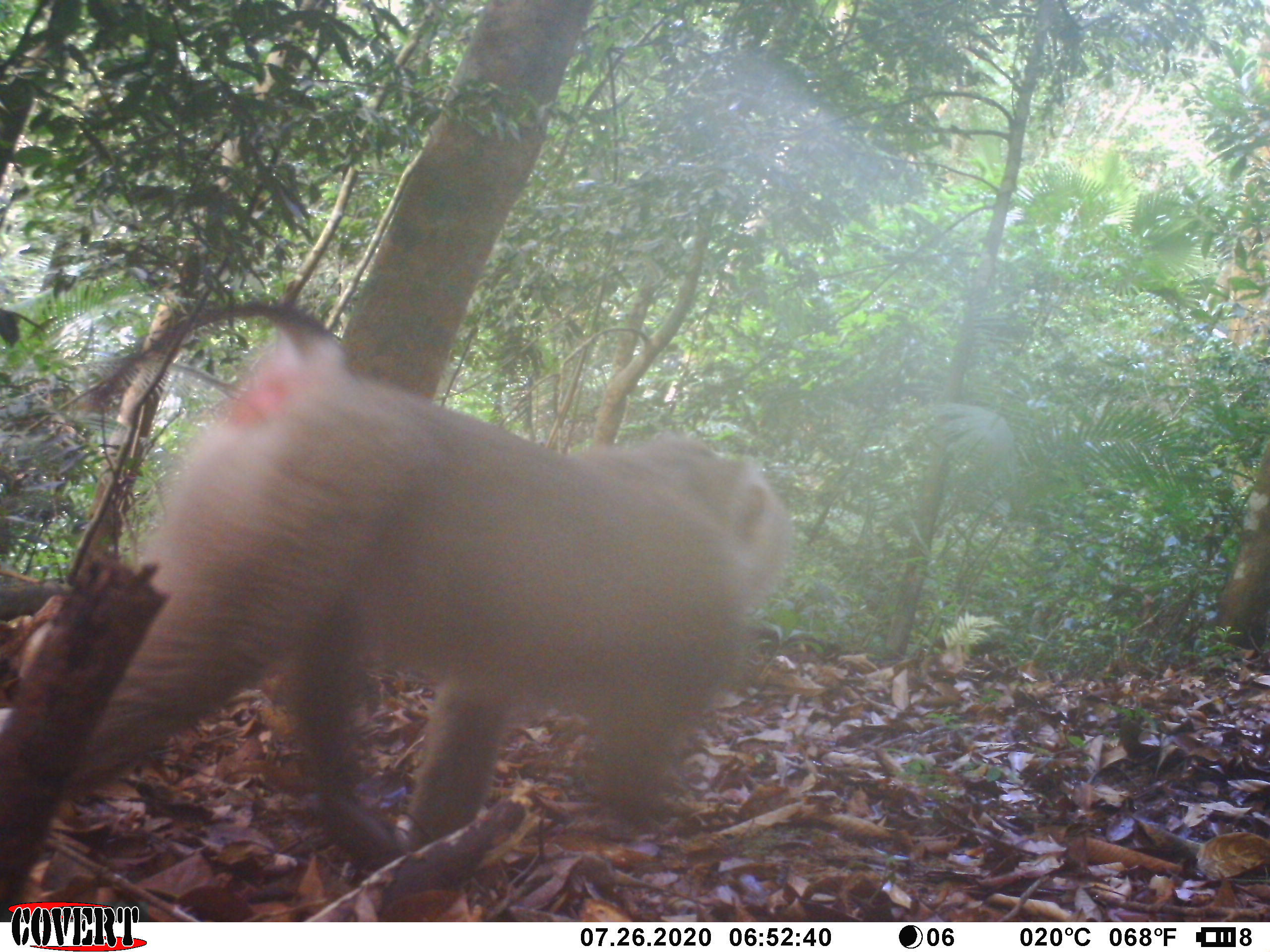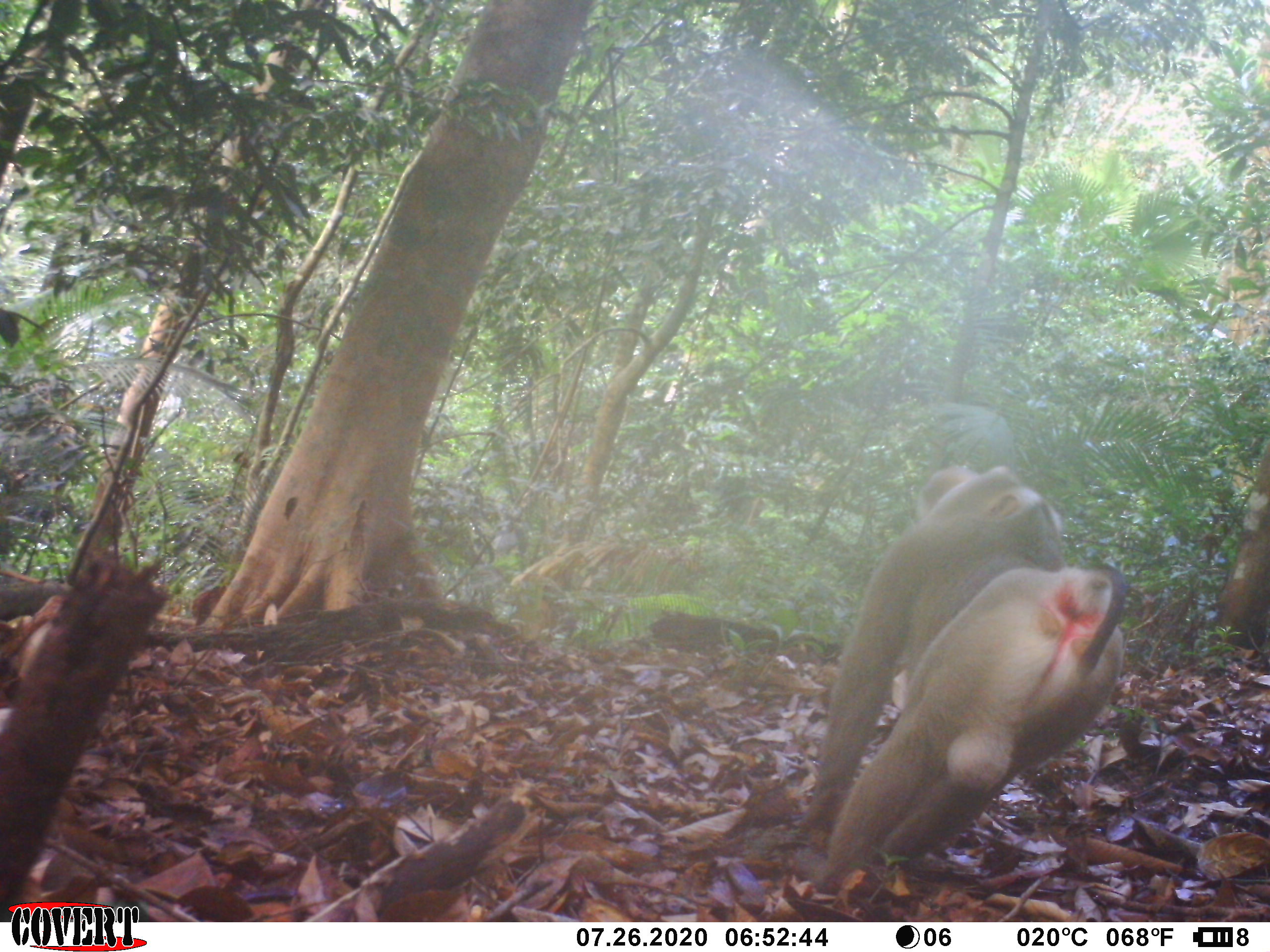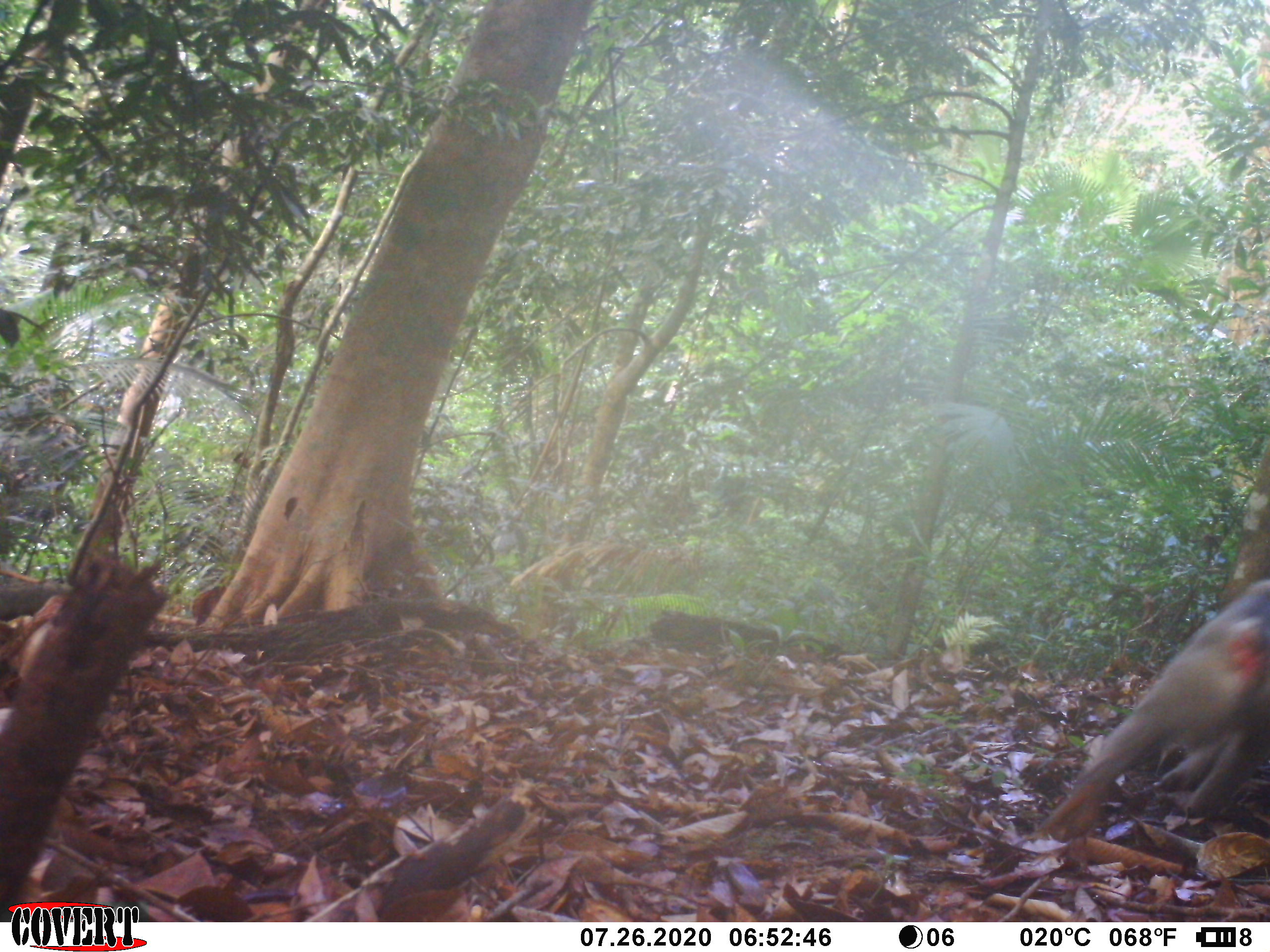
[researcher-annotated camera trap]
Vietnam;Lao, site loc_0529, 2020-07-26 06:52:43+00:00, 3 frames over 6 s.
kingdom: Animalia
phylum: Chordata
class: Mammalia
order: Primates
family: Cercopithecidae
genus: Macaca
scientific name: Macaca nemestrina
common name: pig-tailed macaque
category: pig tailed macaque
Pig tailed macaque (pig-tailed macaque) (Macaca nemestrina). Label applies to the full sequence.